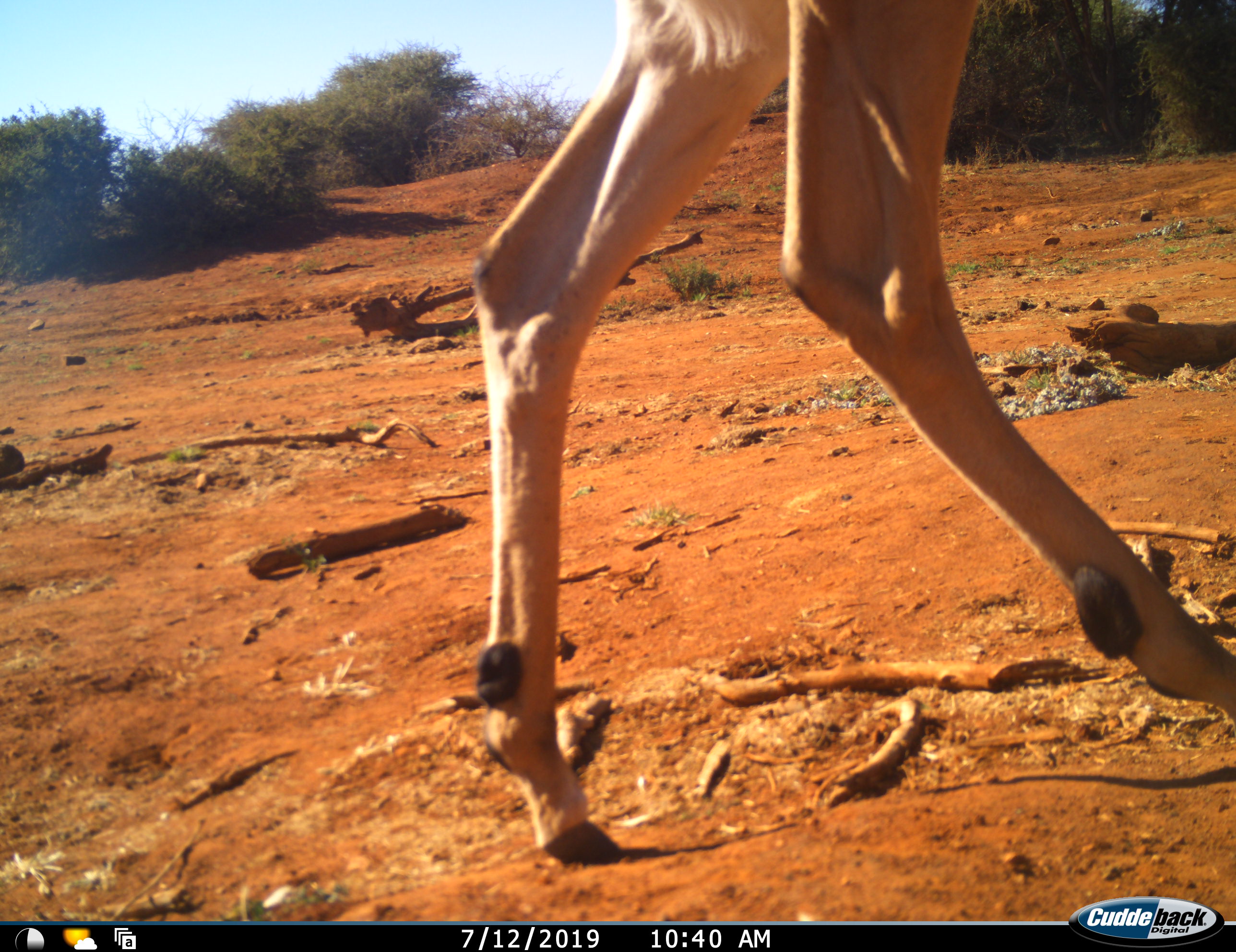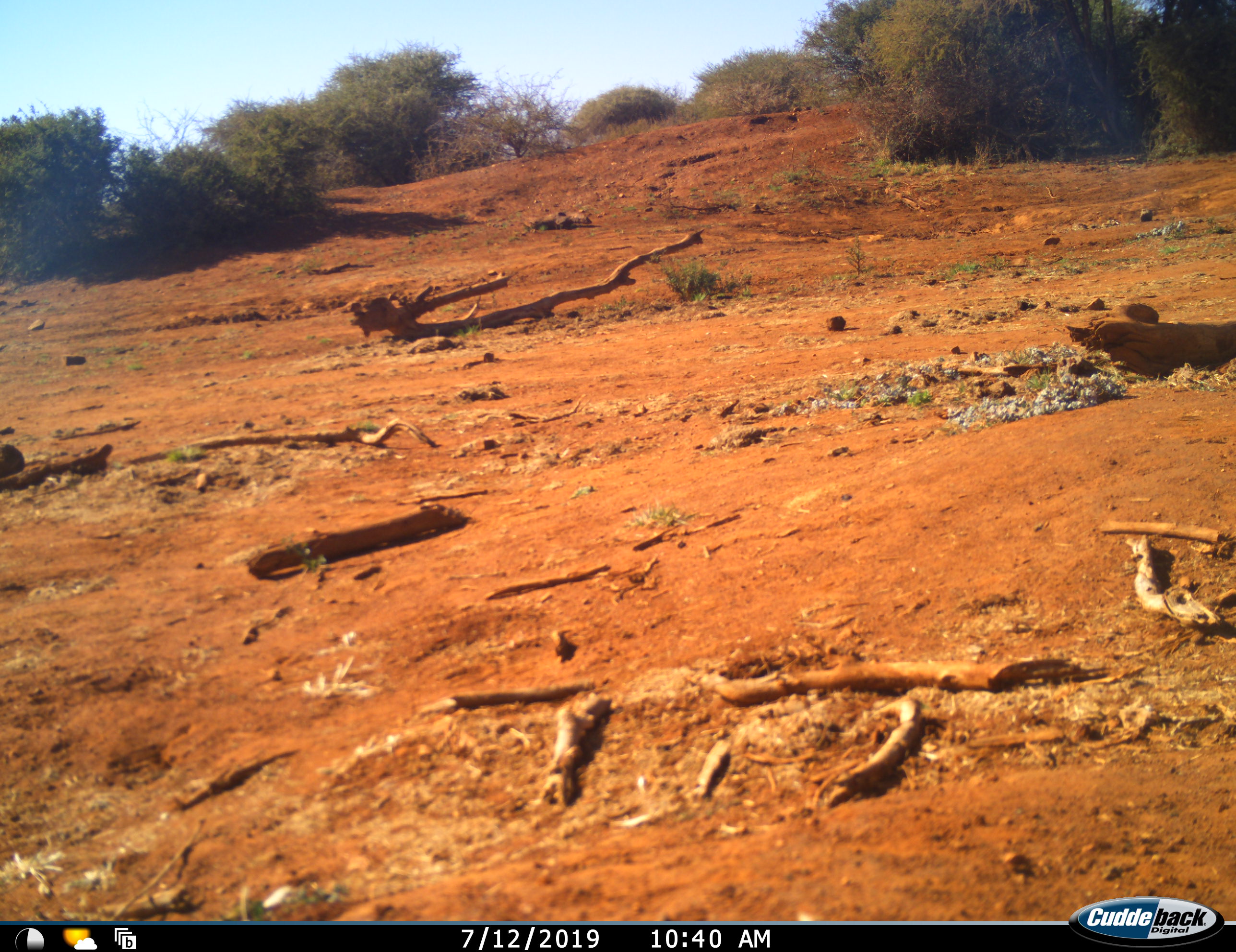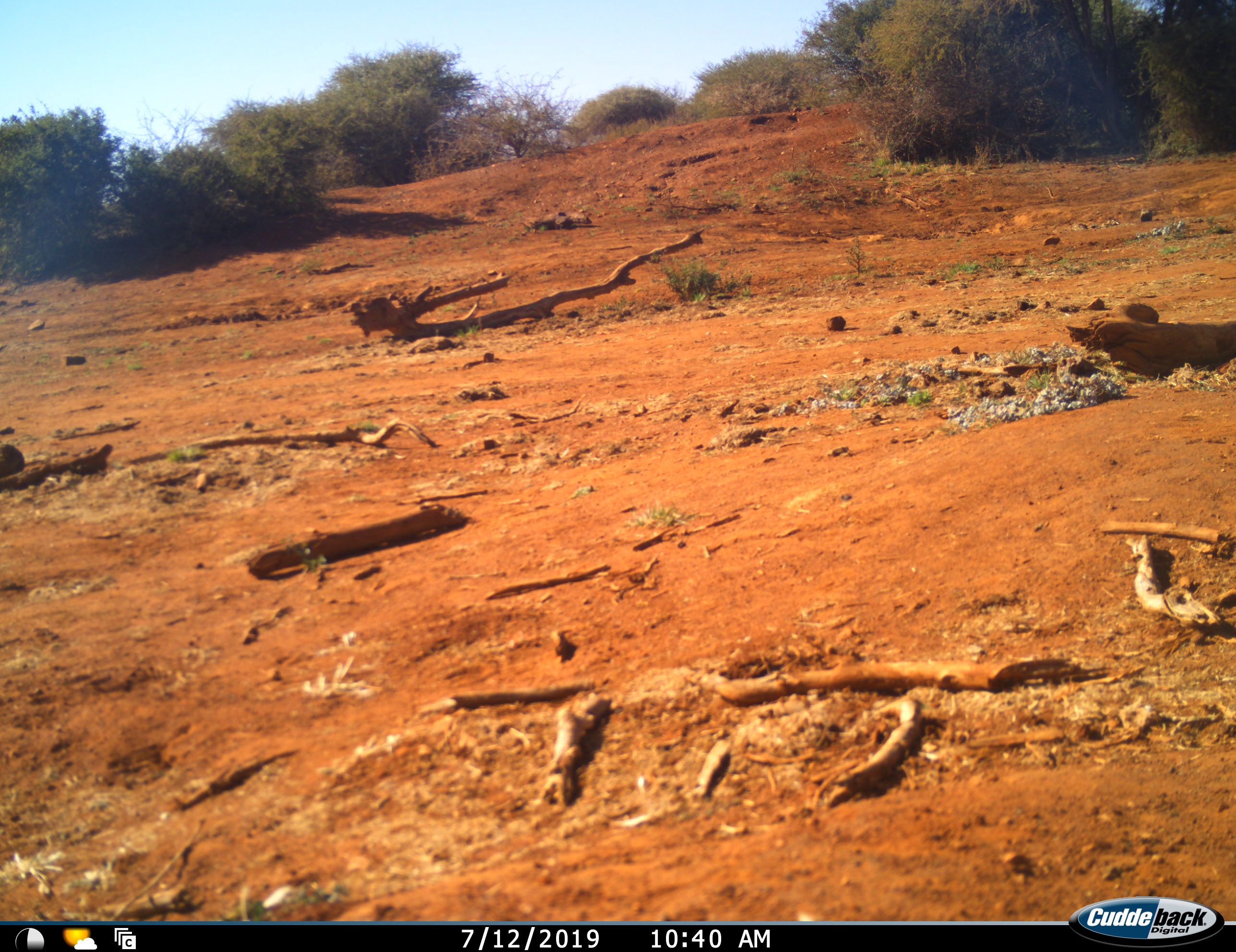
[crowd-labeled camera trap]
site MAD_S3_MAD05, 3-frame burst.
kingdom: Animalia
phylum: Chordata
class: Mammalia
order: Artiodactyla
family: Bovidae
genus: Aepyceros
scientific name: Aepyceros melampus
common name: impala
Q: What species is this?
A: Impala (Aepyceros melampus).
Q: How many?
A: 1.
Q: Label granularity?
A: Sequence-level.